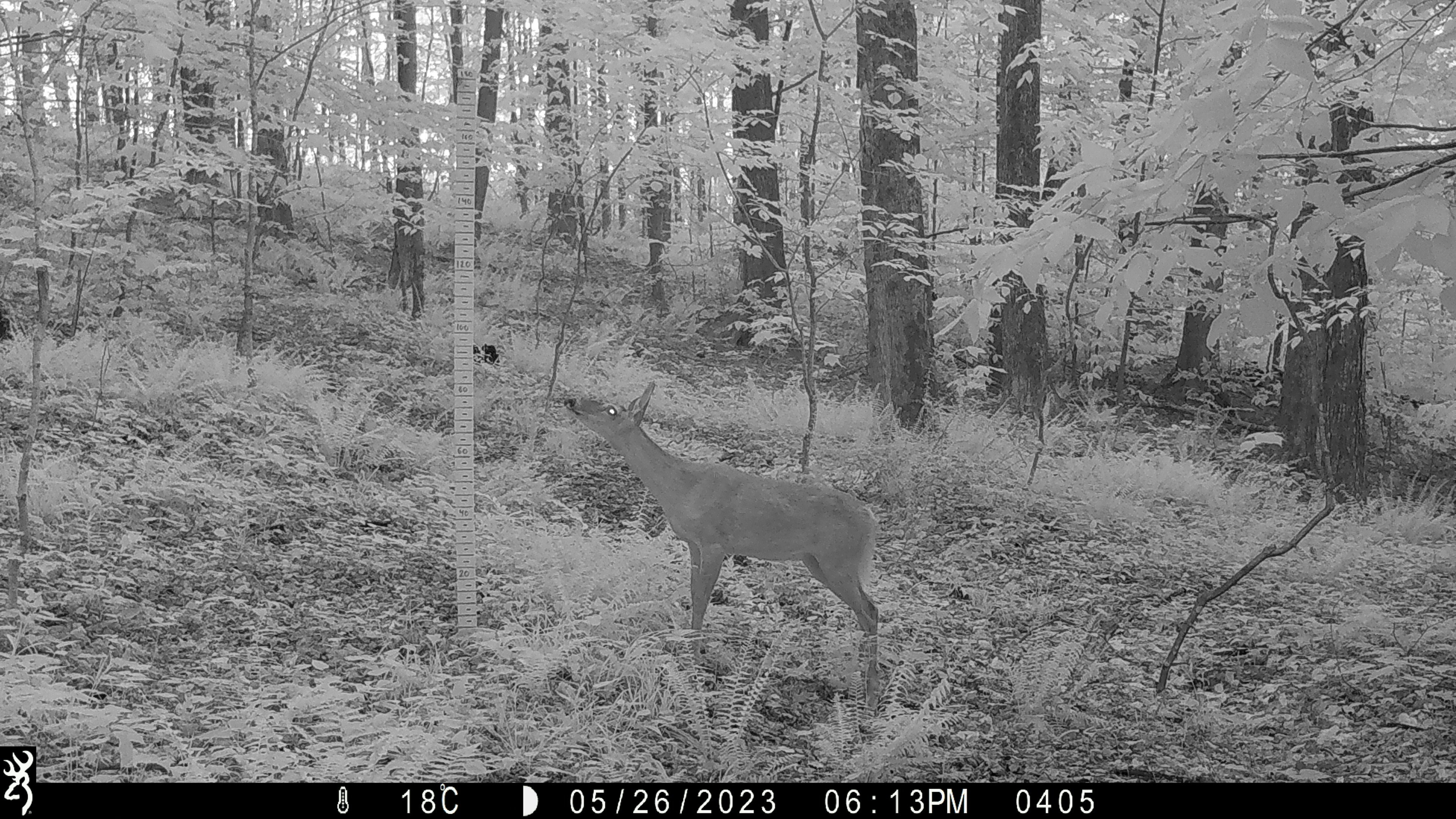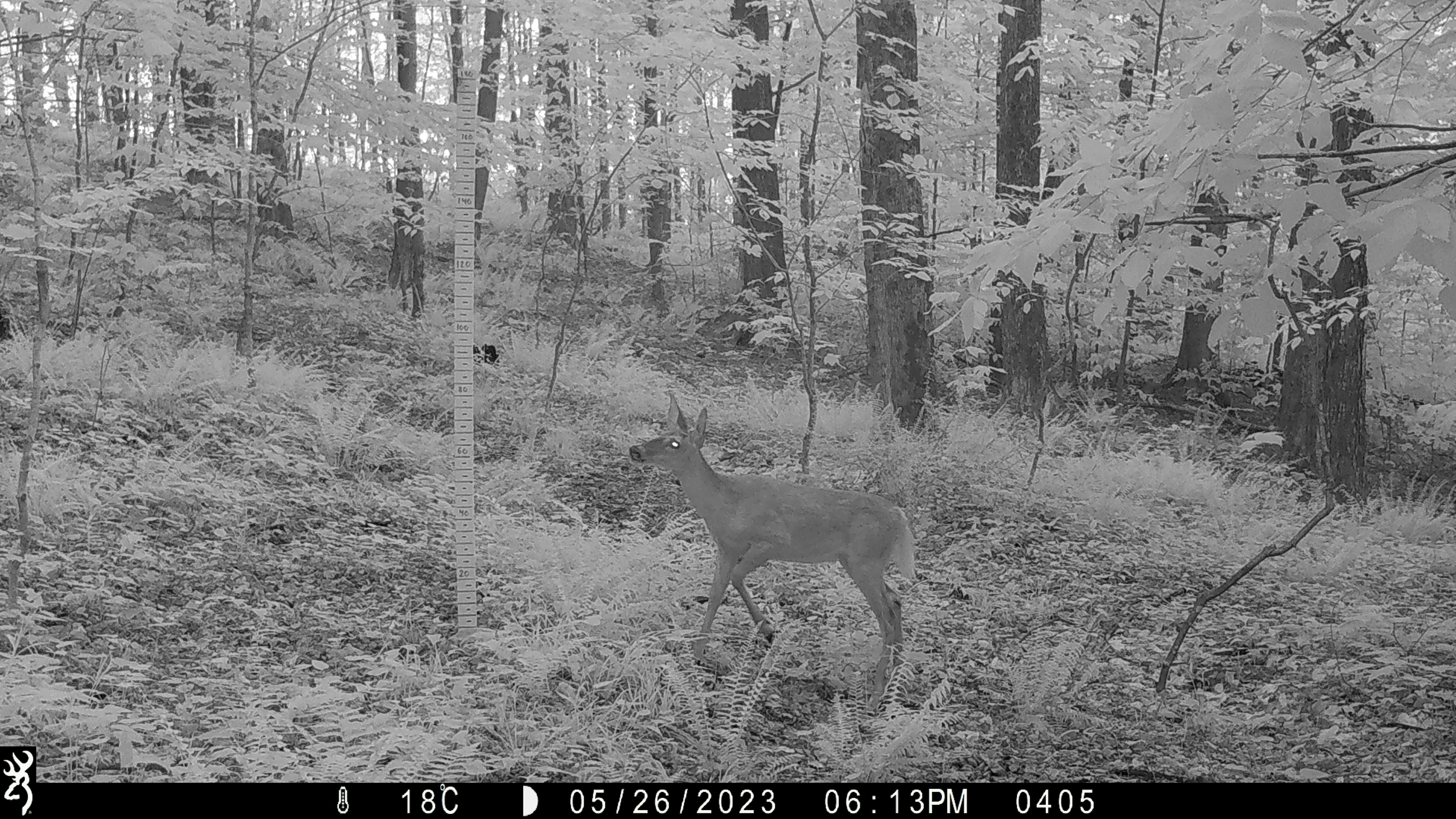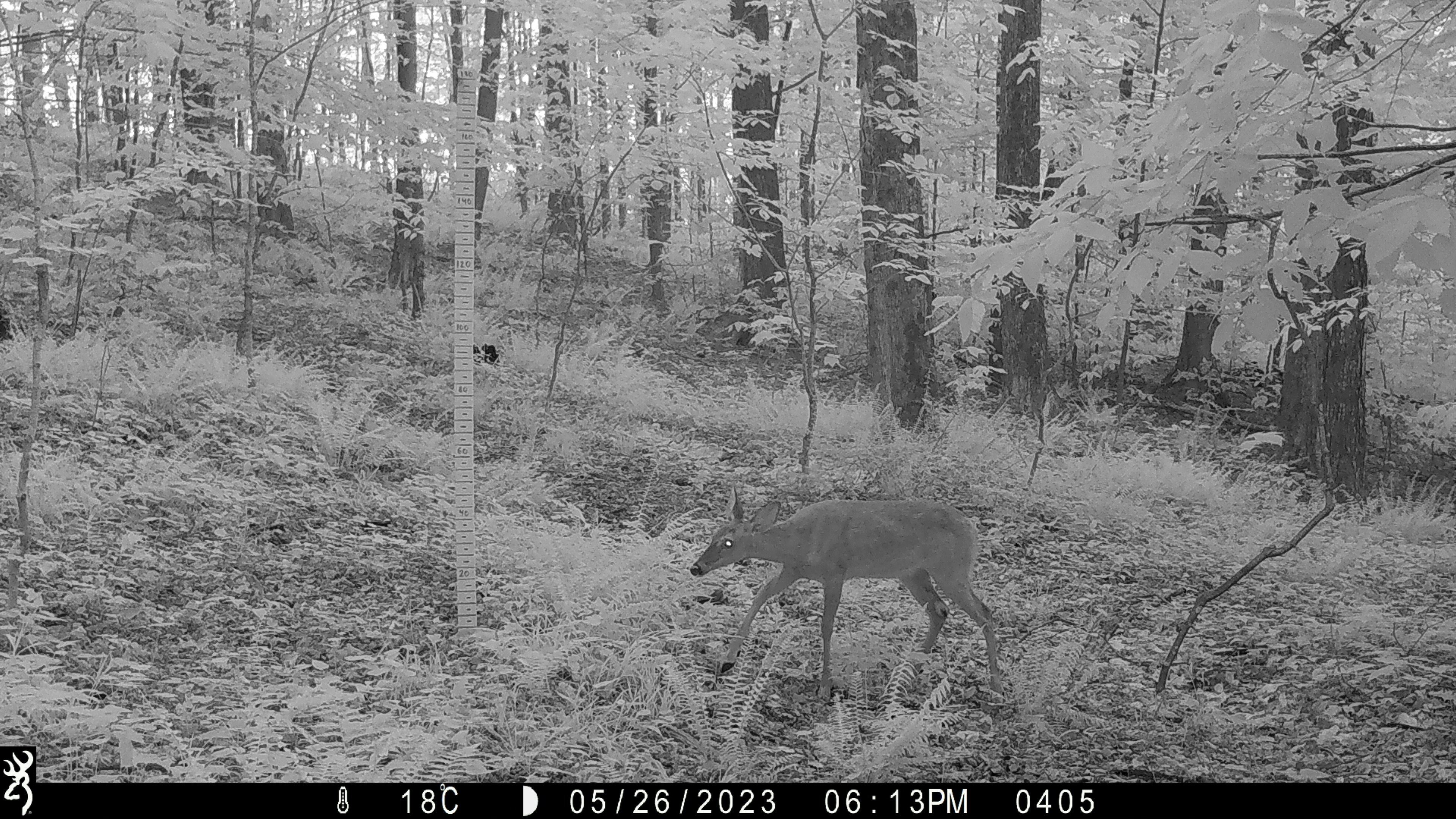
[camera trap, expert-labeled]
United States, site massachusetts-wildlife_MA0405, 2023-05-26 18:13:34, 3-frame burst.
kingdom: Animalia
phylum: Chordata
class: Mammalia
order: Artiodactyla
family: Cervidae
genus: Odocoileus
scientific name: Odocoileus virginianus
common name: white-tailed deer